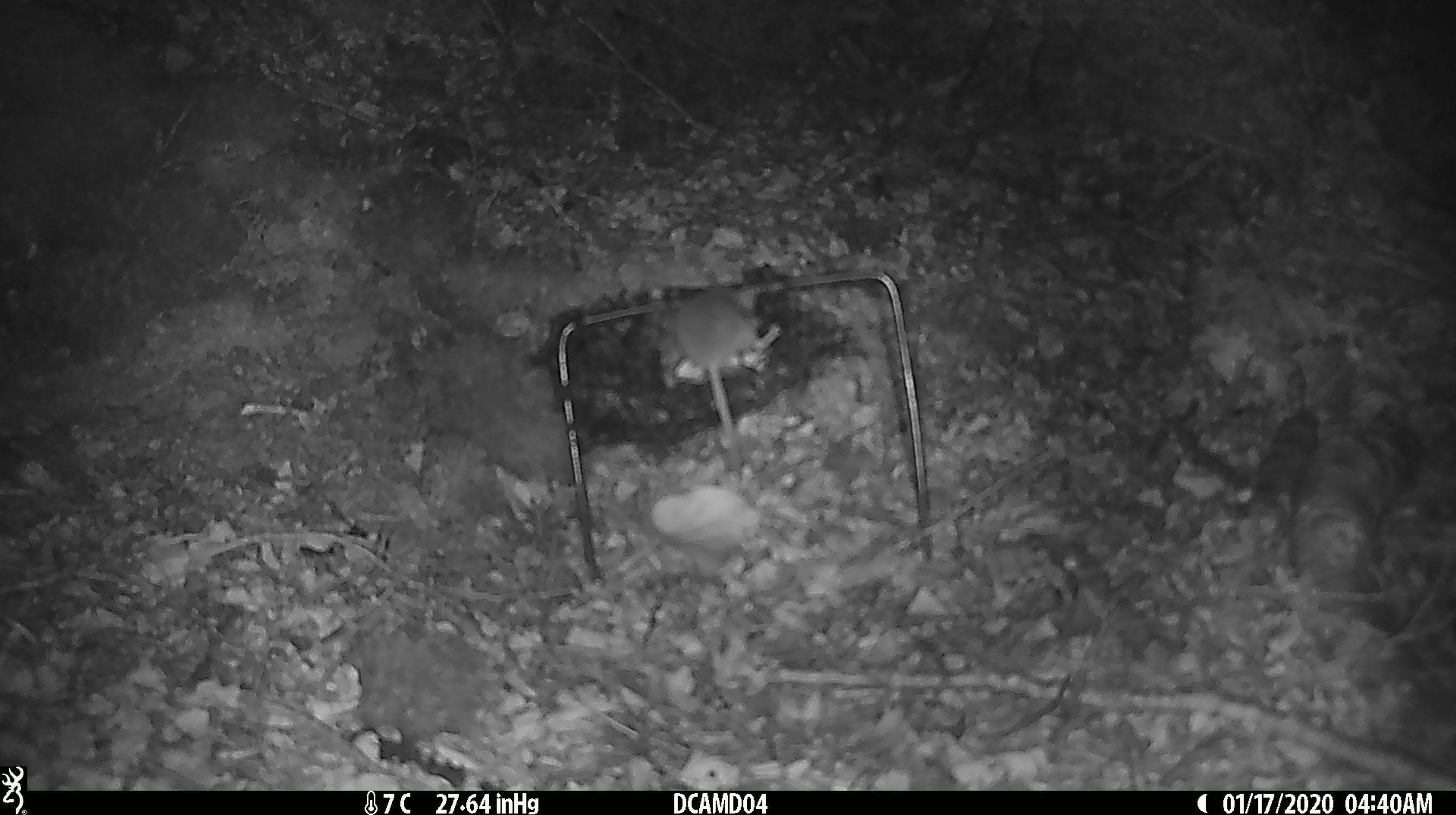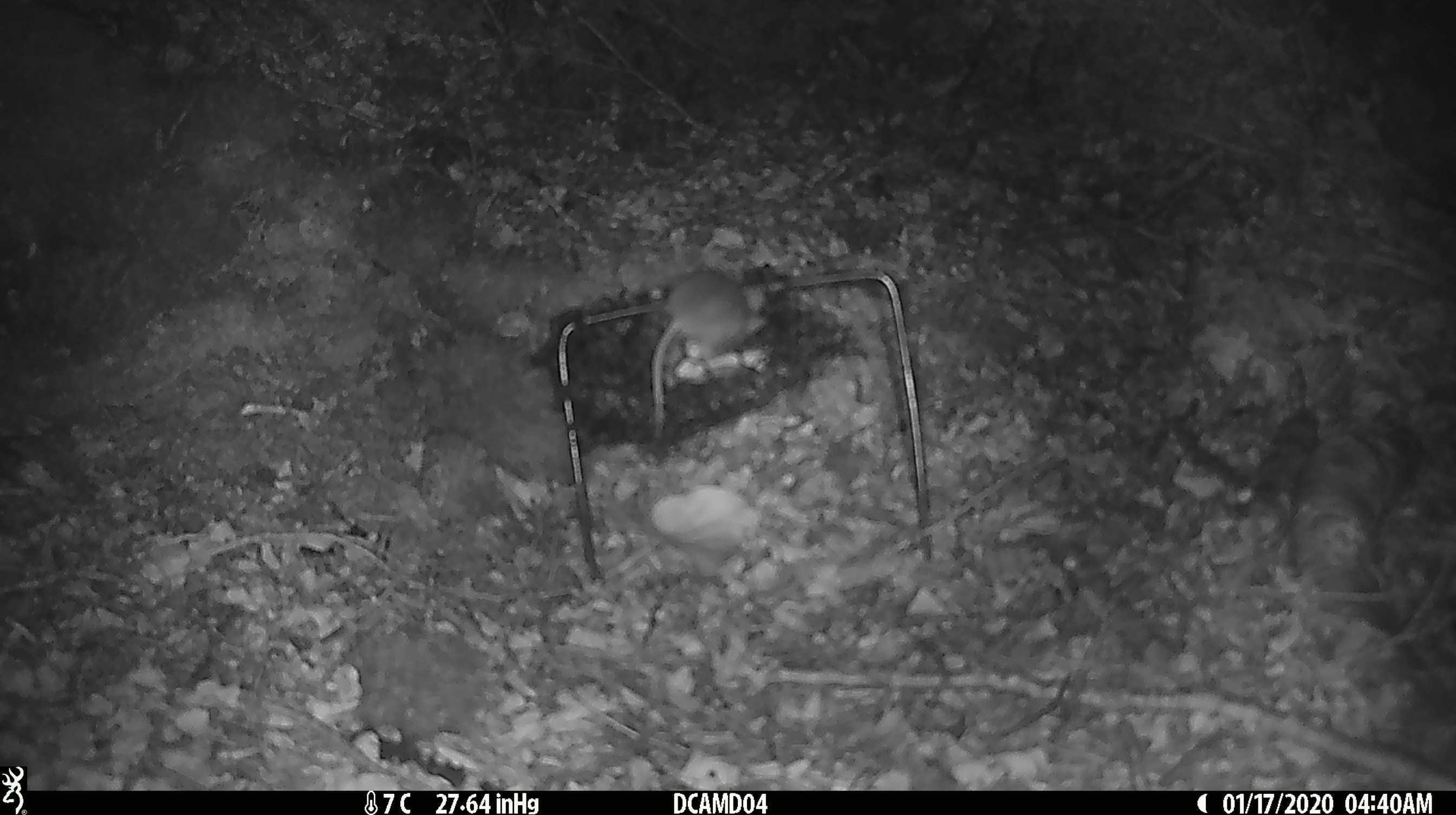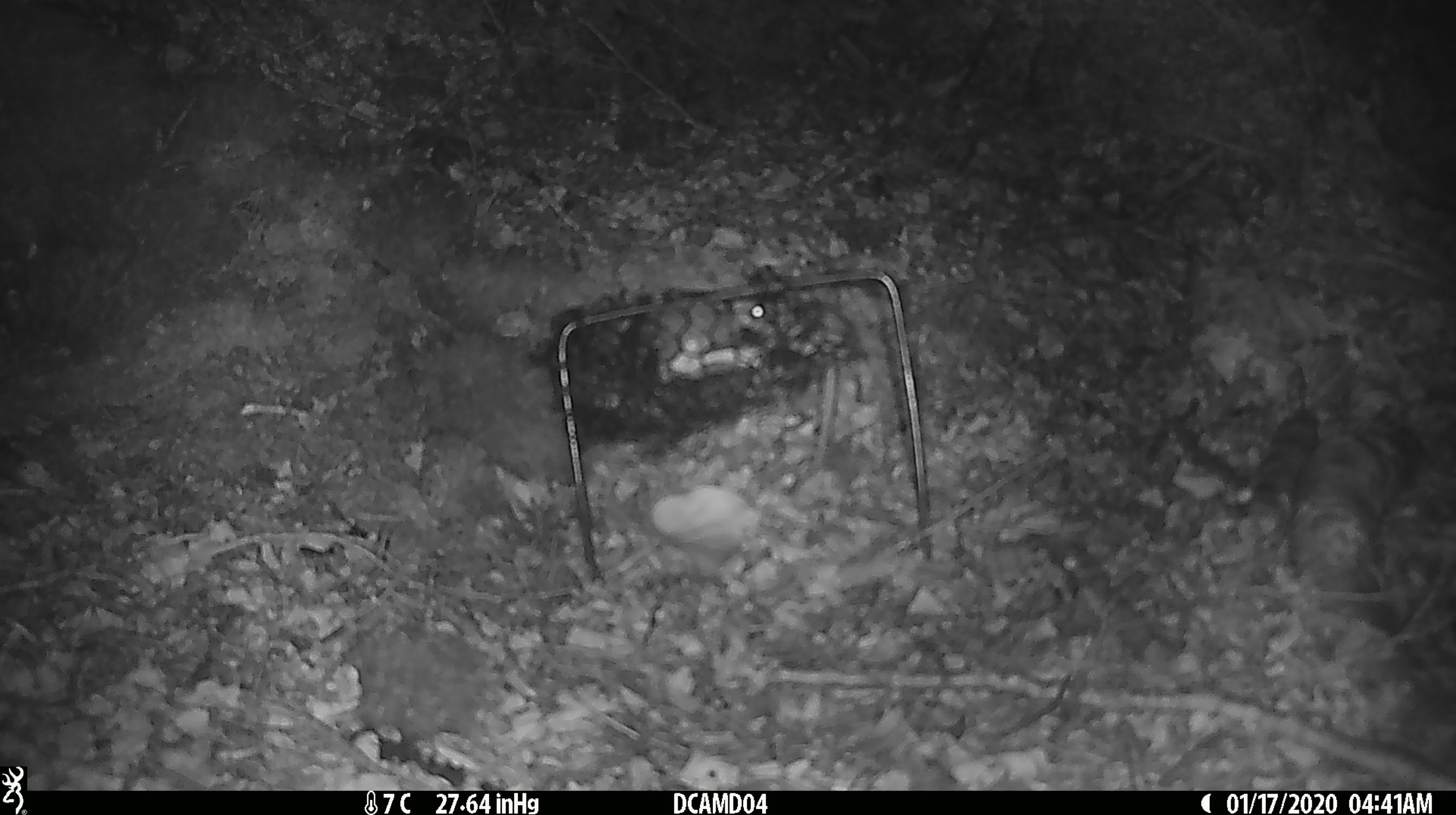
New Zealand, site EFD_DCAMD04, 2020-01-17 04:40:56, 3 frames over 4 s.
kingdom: Animalia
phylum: Chordata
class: Mammalia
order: Rodentia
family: Muridae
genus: Mus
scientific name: Mus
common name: mouse